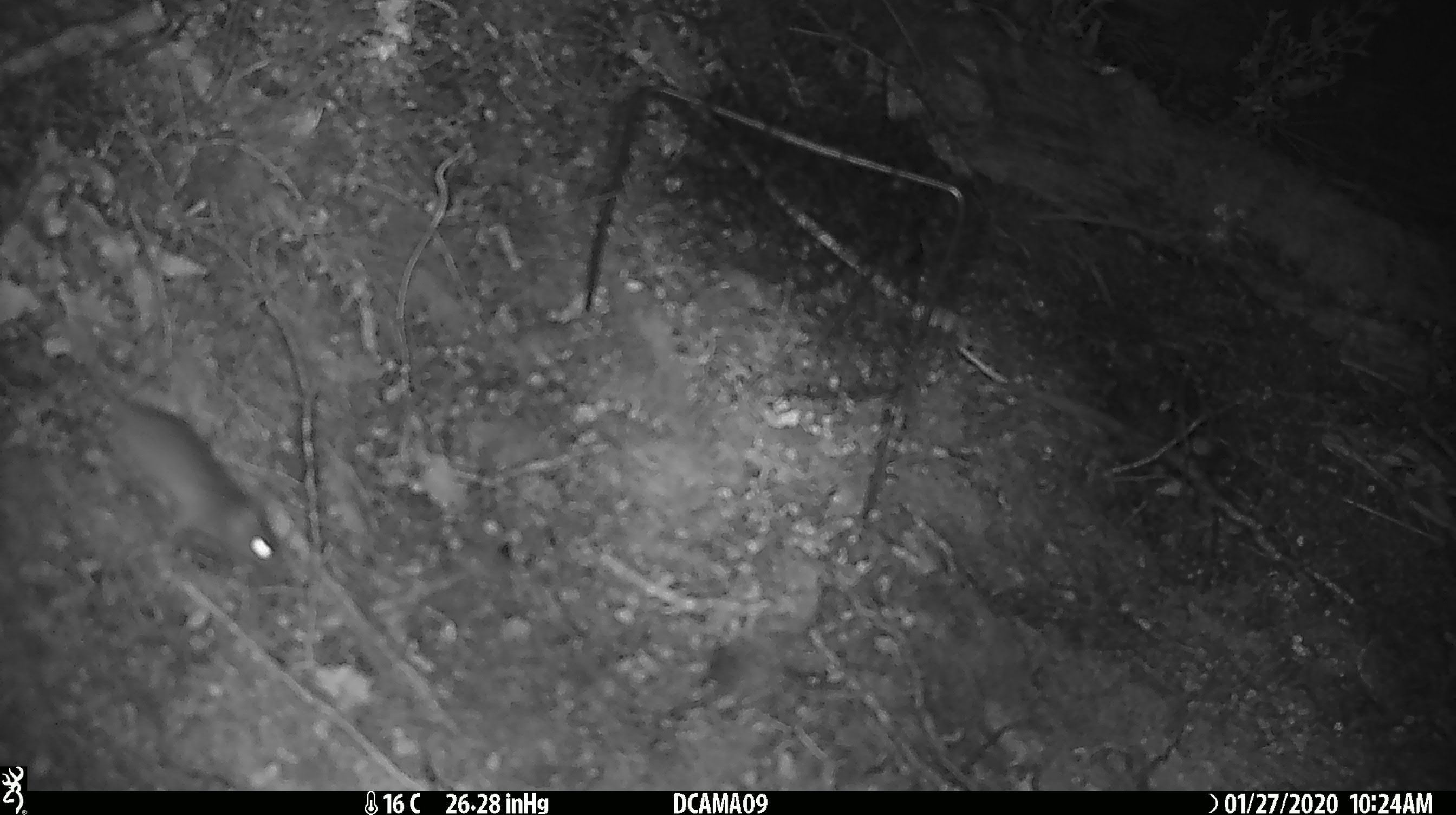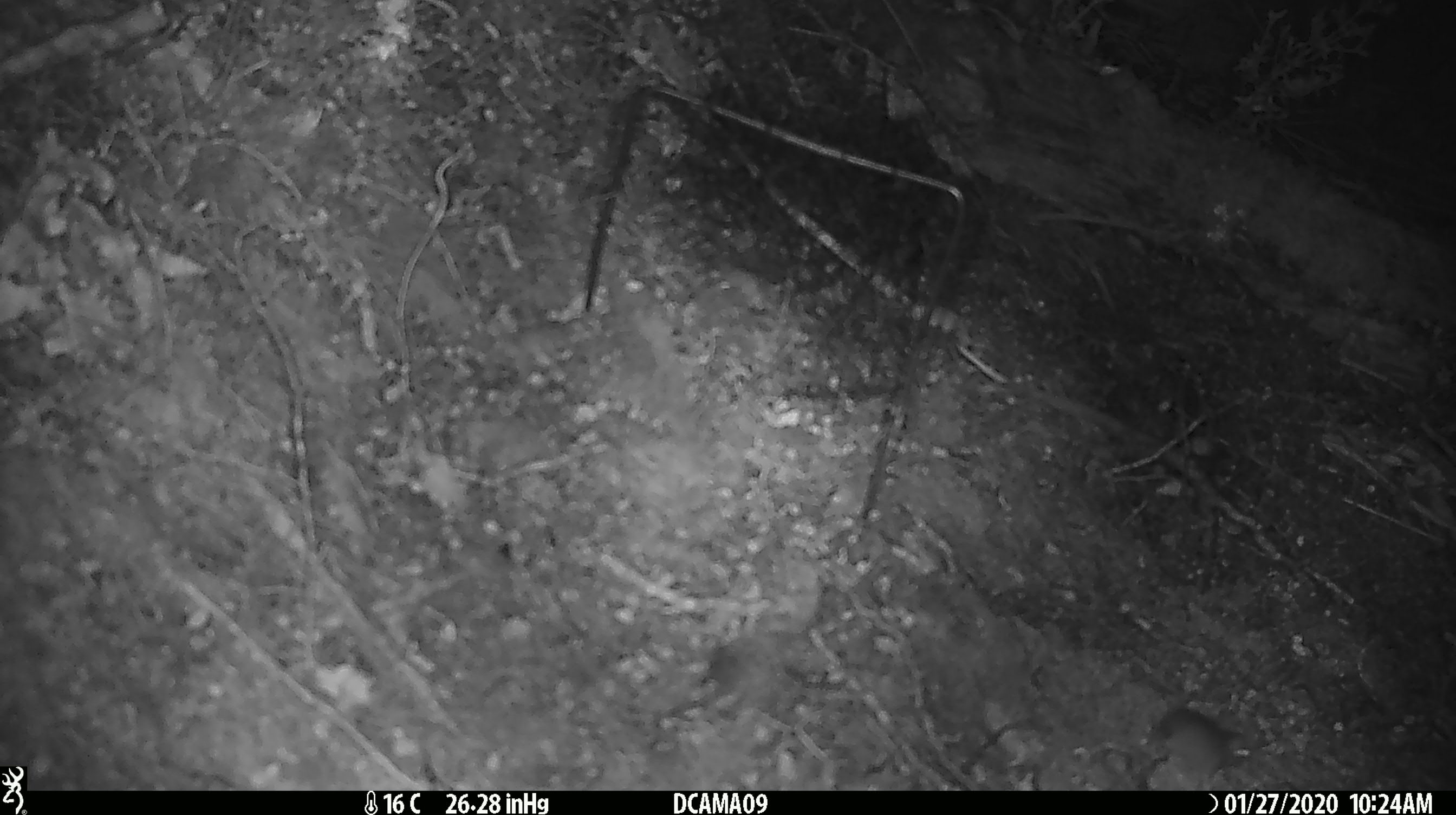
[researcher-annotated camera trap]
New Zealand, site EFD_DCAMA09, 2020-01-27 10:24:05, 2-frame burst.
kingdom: Animalia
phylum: Chordata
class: Mammalia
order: Rodentia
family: Muridae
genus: Mus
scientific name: Mus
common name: mouse